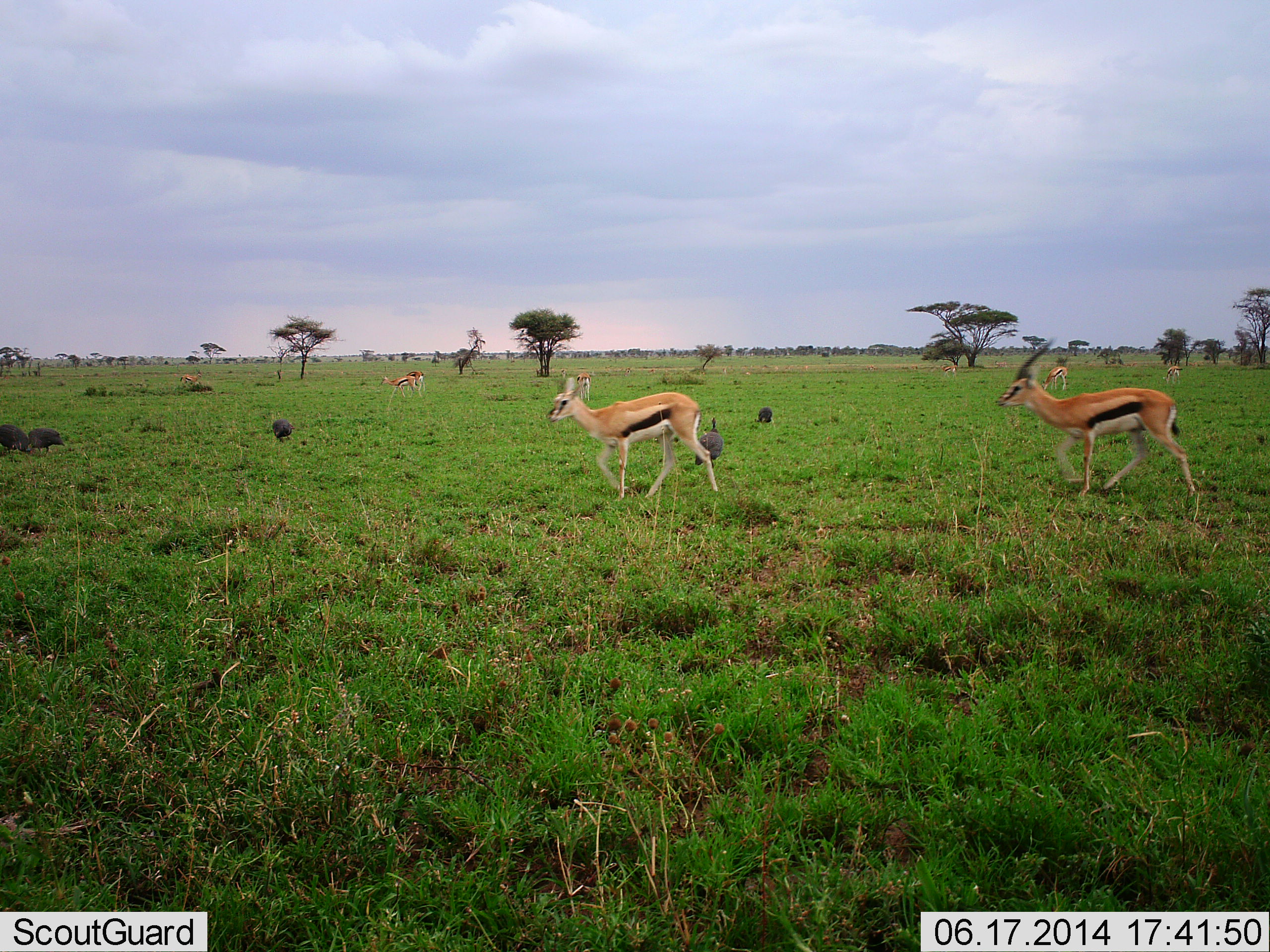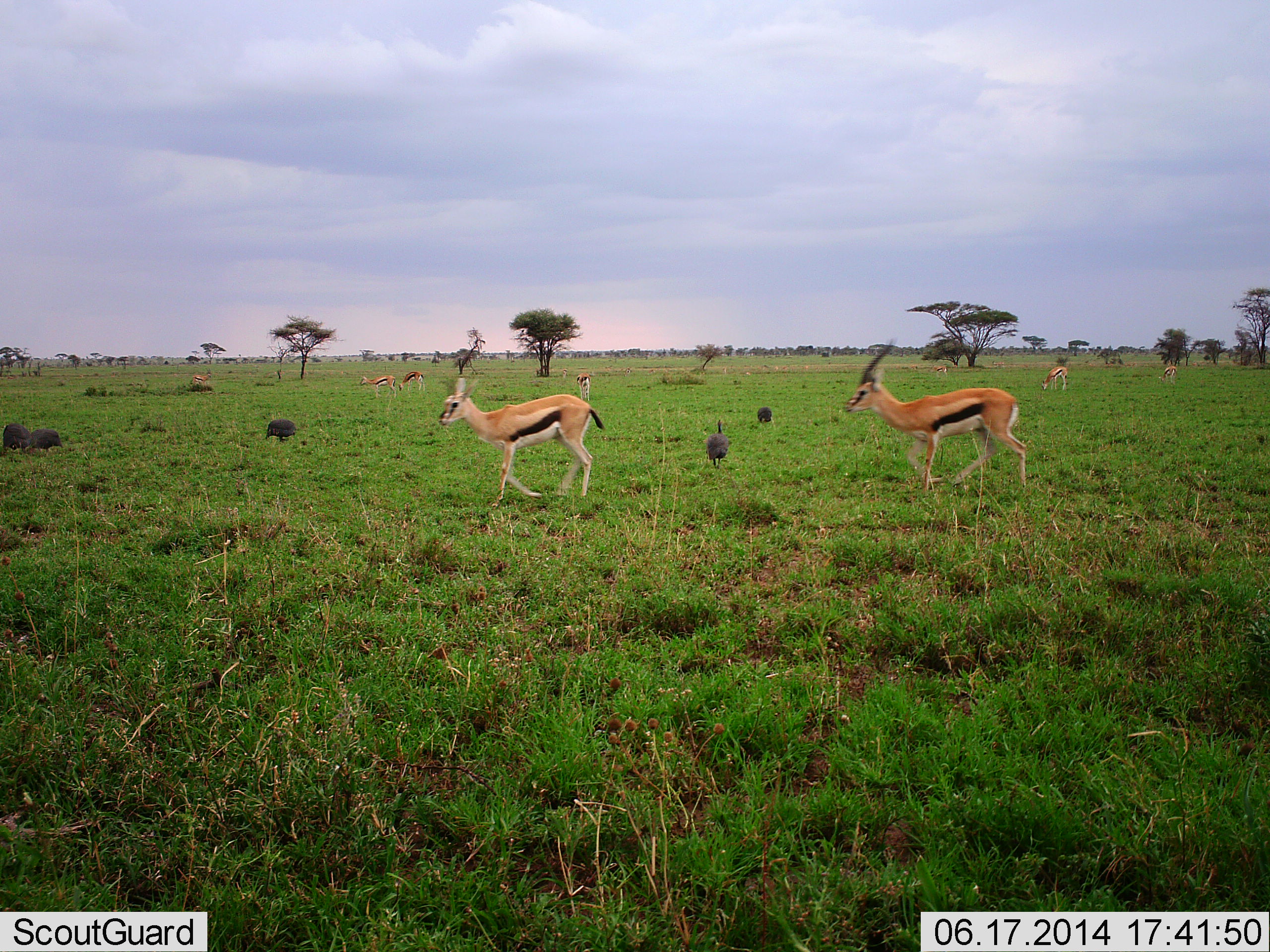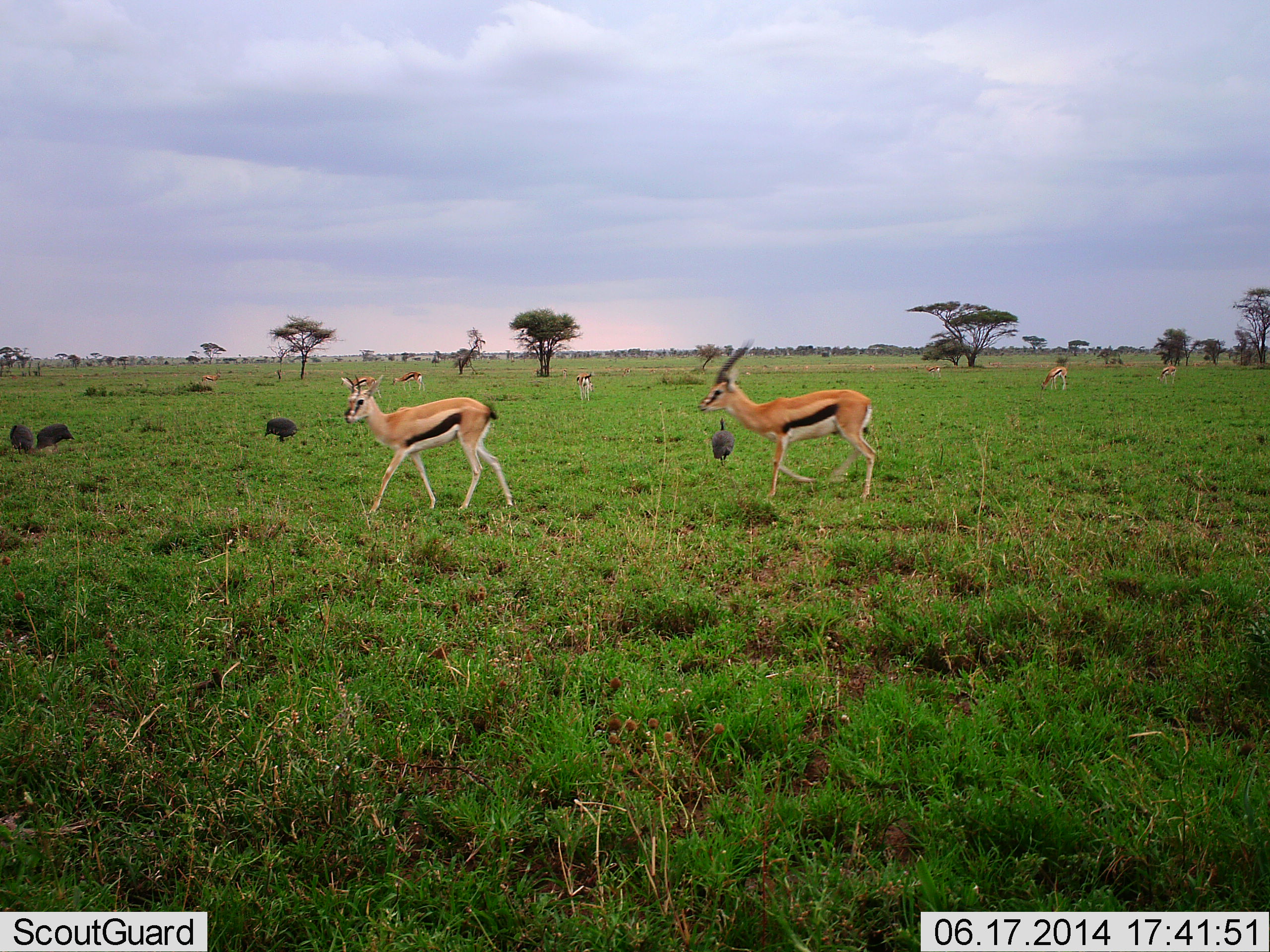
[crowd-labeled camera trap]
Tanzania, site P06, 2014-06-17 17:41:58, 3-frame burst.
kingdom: Animalia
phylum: Chordata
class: Mammalia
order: Artiodactyla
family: Bovidae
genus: Eudorcas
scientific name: Eudorcas thomsonii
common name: thomson's gazelle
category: gazellethomsons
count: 9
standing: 55%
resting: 0%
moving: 100%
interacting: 0%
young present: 0%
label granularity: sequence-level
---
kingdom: Animalia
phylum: Chordata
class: Aves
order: Galliformes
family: Numididae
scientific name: Numididae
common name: guinea fowl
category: guineafowl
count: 5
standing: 36%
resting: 0%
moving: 45%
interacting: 0%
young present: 0%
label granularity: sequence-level